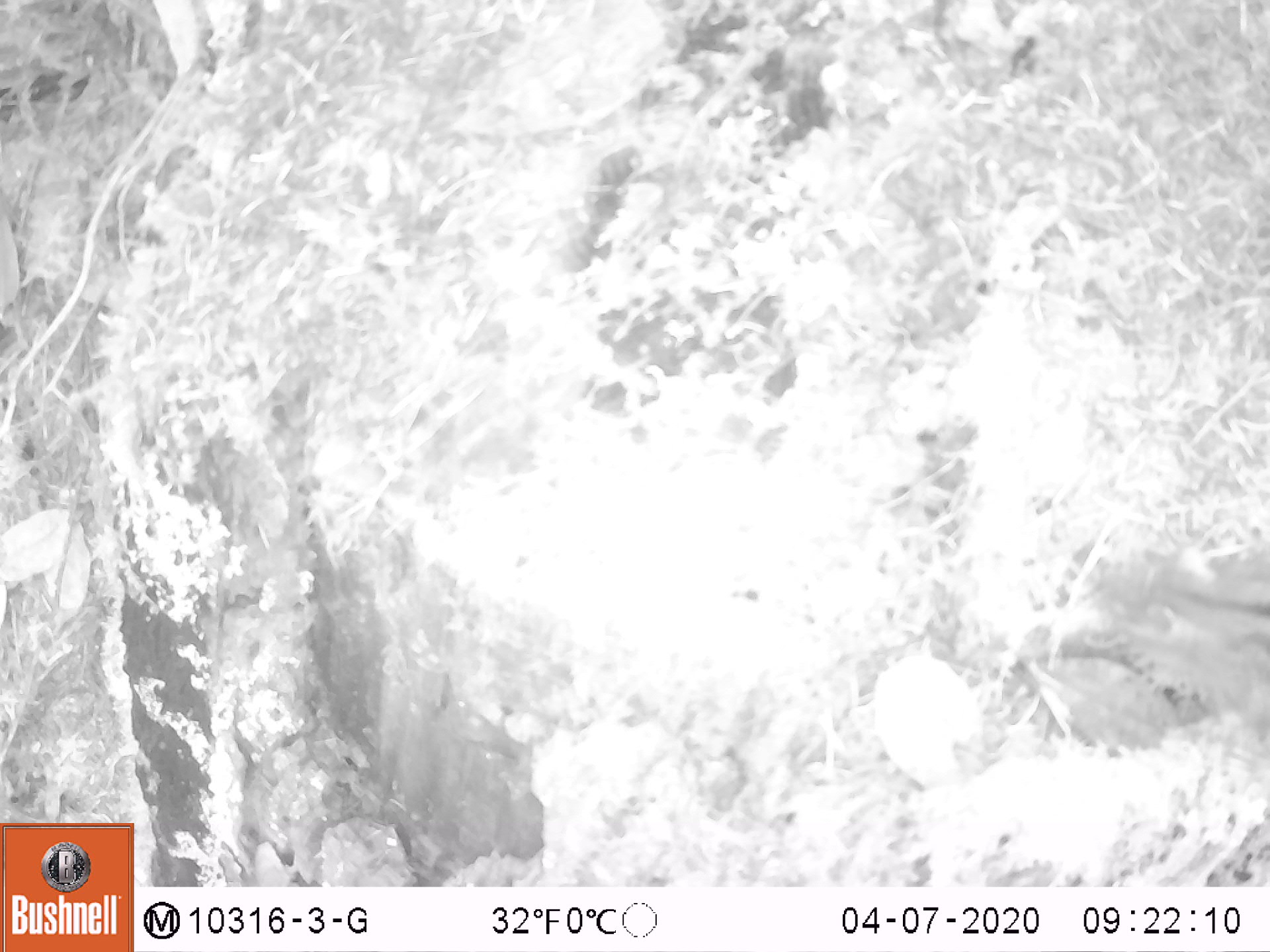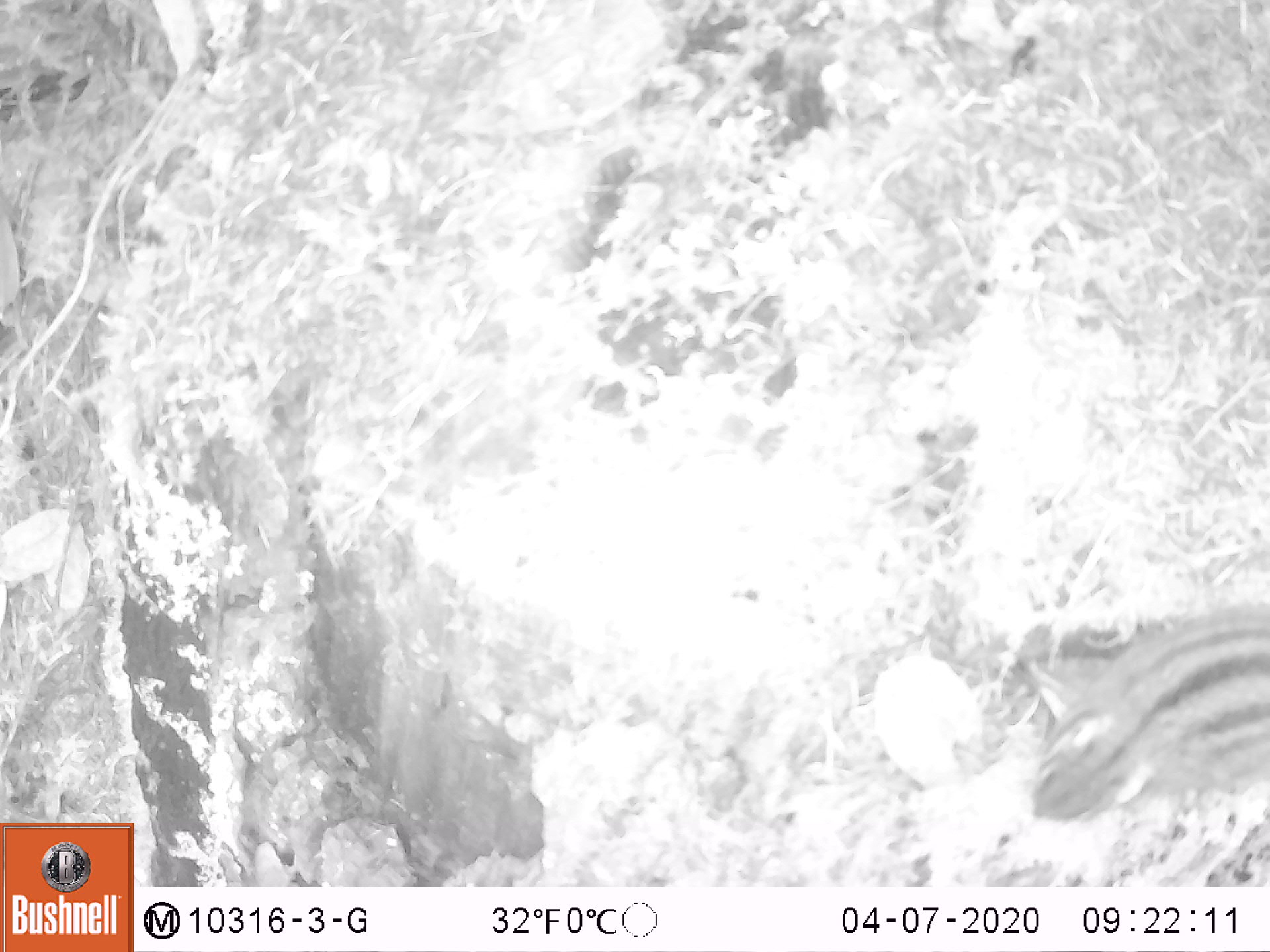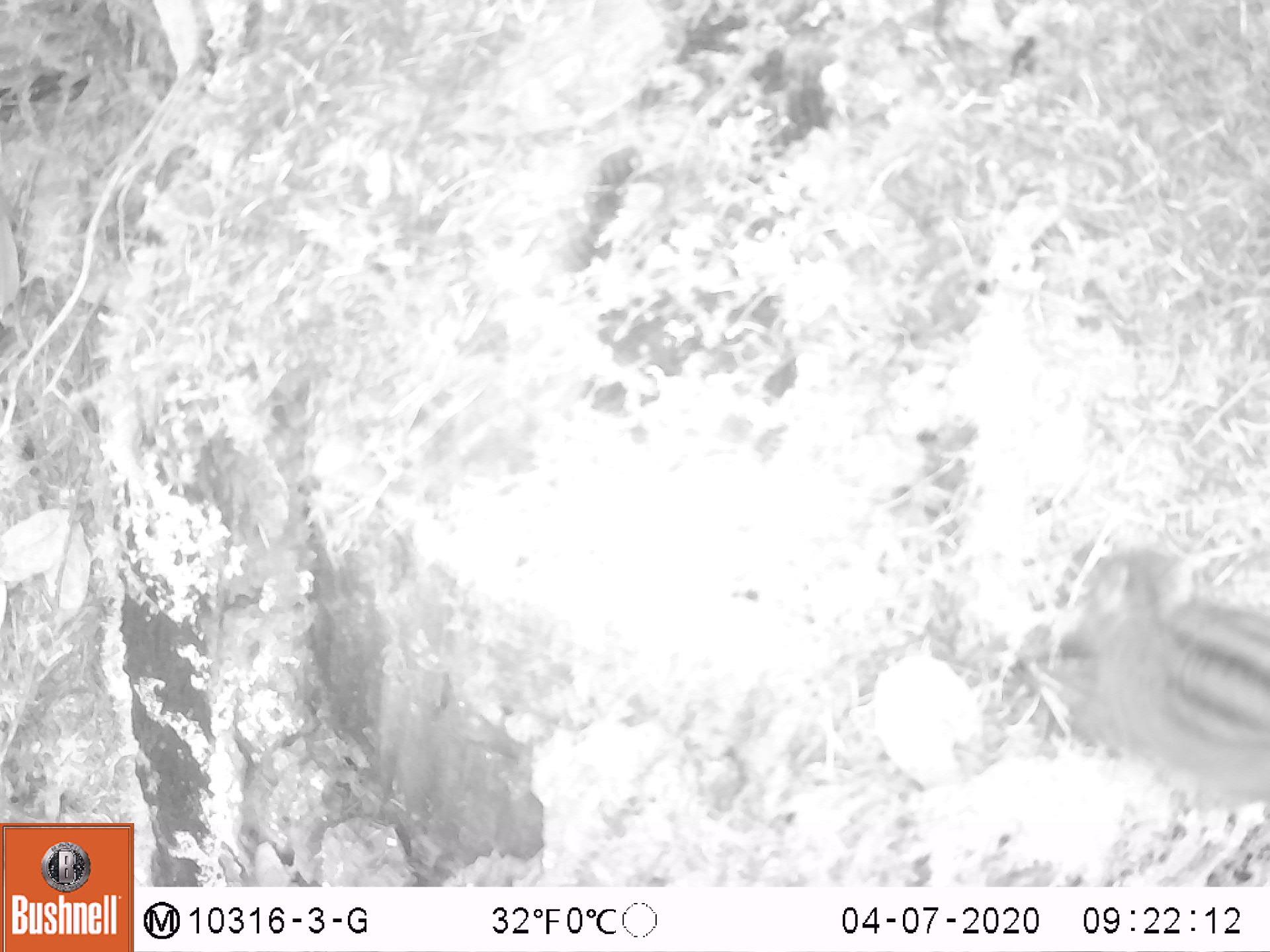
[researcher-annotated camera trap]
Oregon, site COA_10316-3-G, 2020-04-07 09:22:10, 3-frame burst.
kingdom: Animalia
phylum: Chordata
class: Mammalia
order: Rodentia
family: Sciuridae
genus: Neotamias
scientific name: Neotamias townsendii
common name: townsend's chipmunk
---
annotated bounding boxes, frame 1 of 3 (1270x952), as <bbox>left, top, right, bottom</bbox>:
townsend's chipmunk: <bbox>1072, 505, 1262, 752</bbox>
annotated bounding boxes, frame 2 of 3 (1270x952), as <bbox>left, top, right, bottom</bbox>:
townsend's chipmunk: <bbox>1021, 593, 1266, 829</bbox>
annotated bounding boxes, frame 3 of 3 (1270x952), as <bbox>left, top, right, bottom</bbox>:
townsend's chipmunk: <bbox>1026, 532, 1266, 823</bbox>